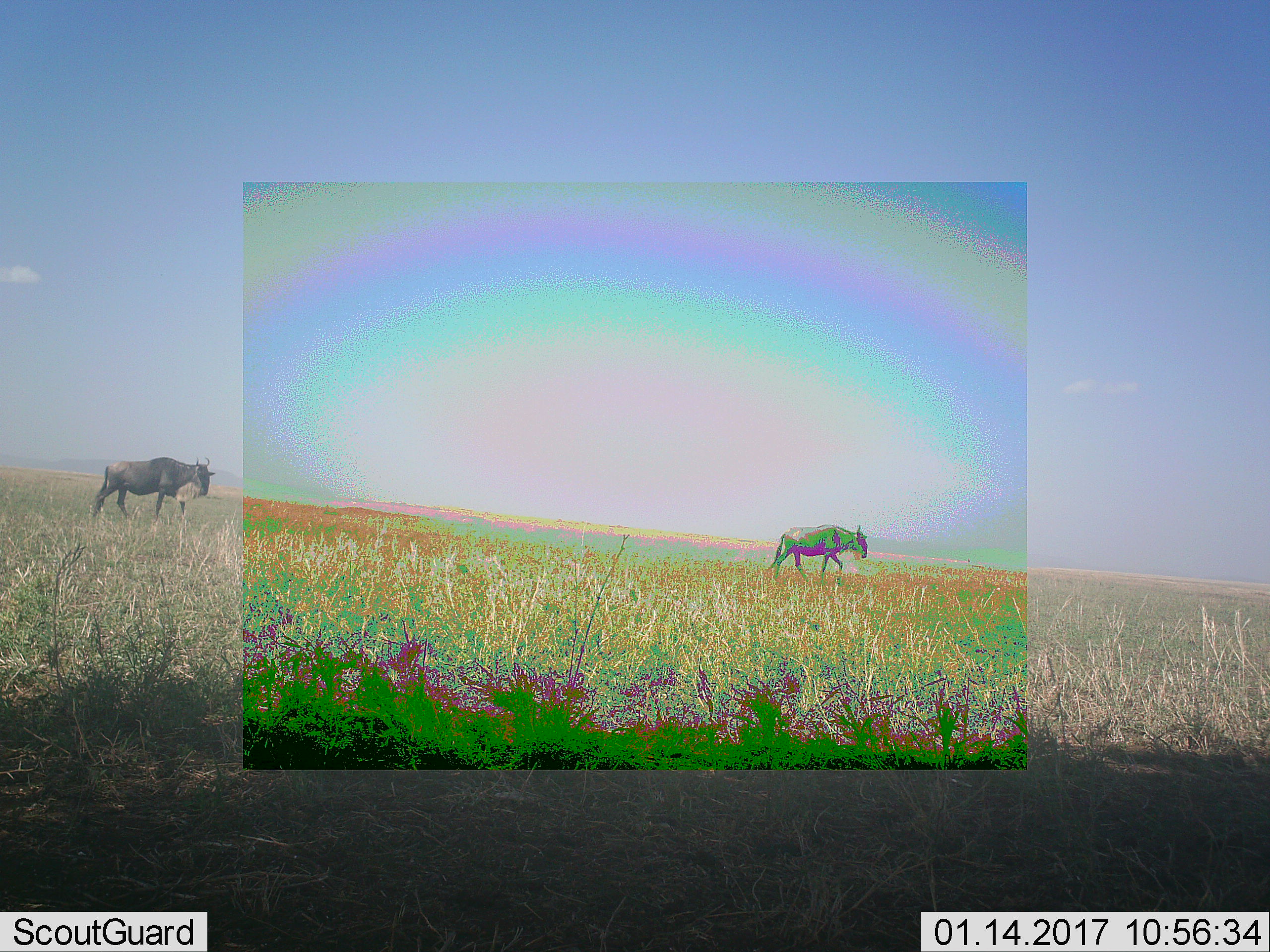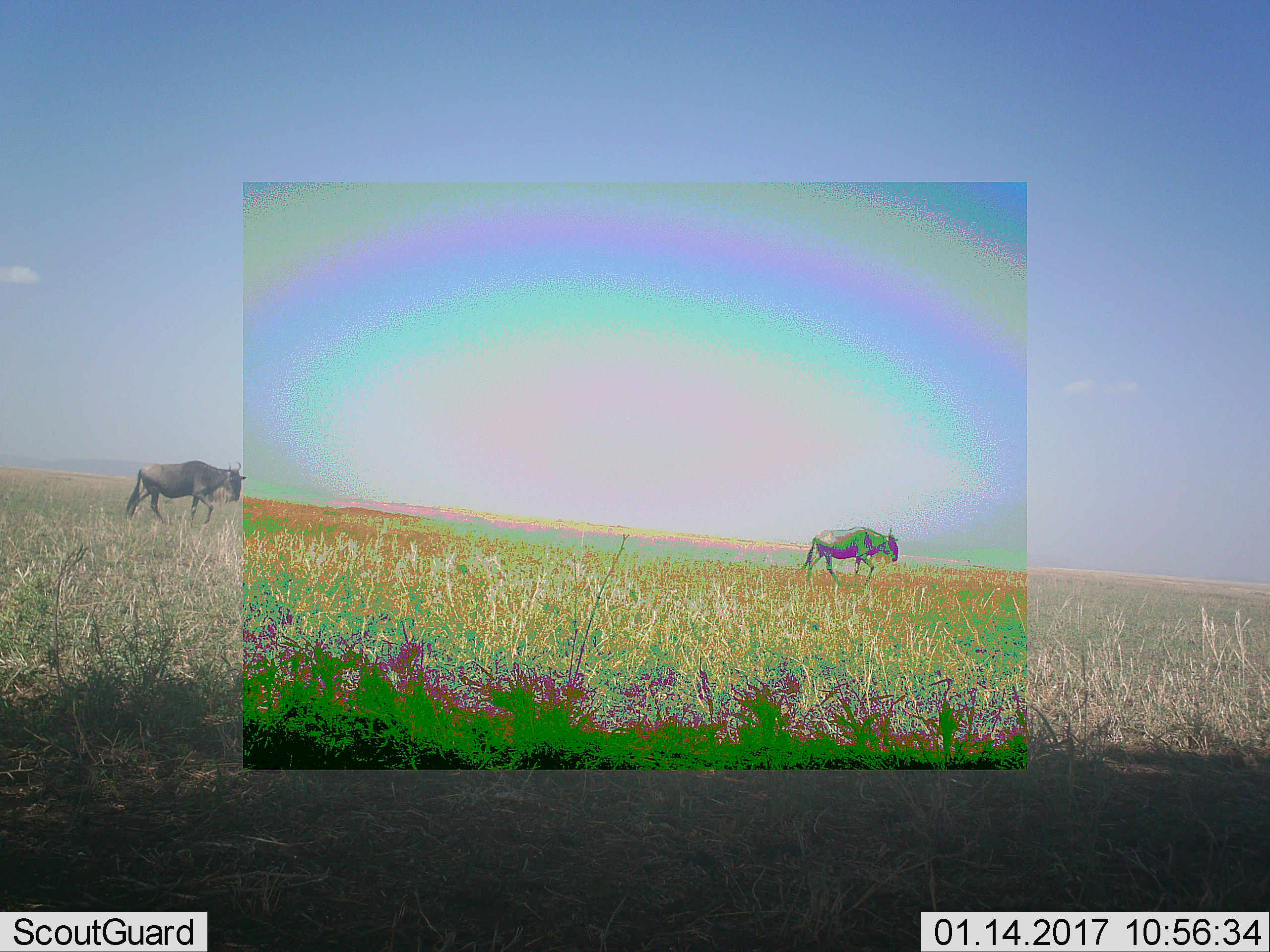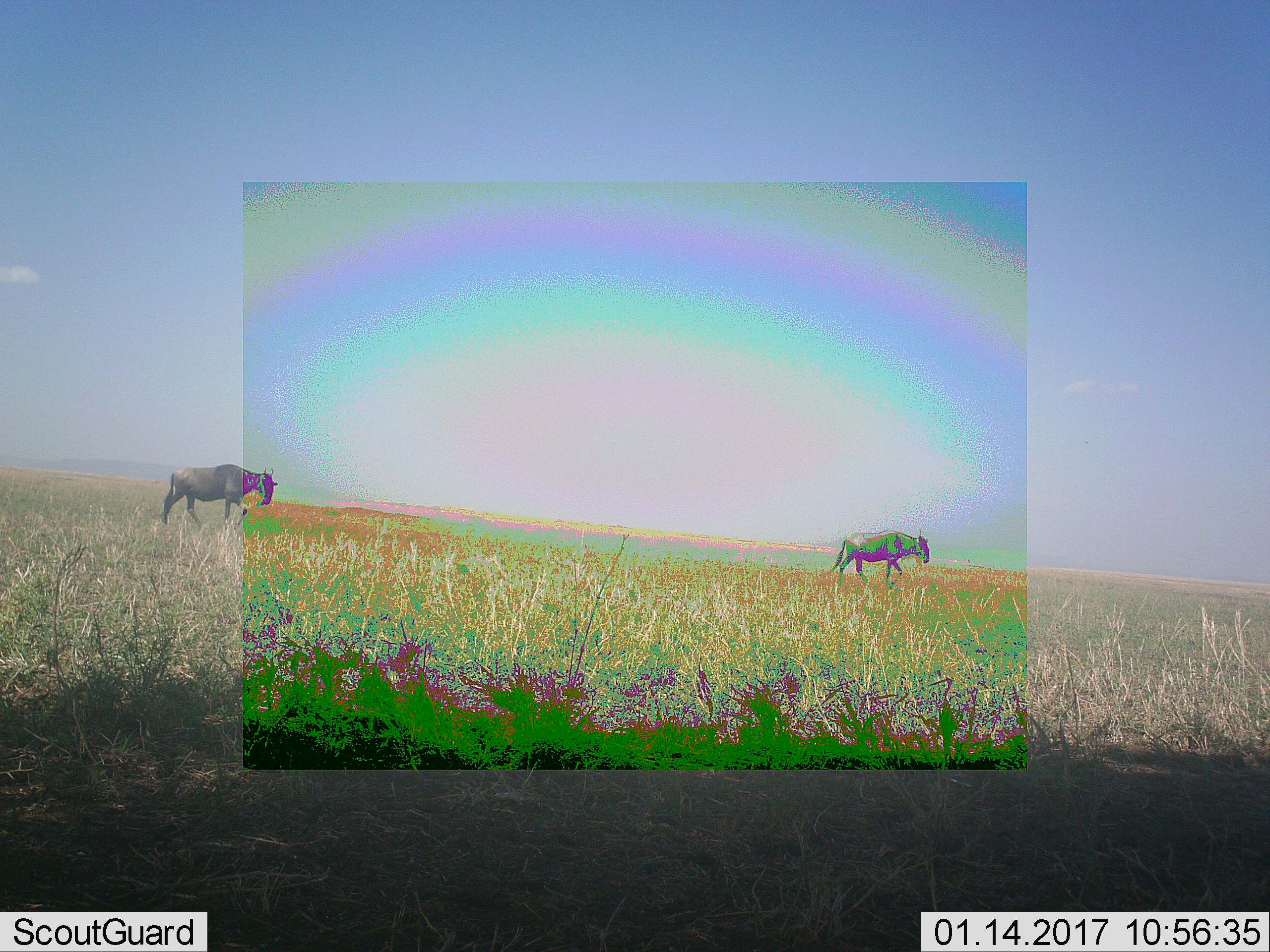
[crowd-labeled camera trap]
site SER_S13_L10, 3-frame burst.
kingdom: Animalia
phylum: Chordata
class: Mammalia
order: Artiodactyla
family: Bovidae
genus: Connochaetes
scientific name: Connochaetes taurinus taurinus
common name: blue wildebeest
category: wildebeestblue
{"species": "wildebeestblue (blue wildebeest) (Connochaetes taurinus taurinus)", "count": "2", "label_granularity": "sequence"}